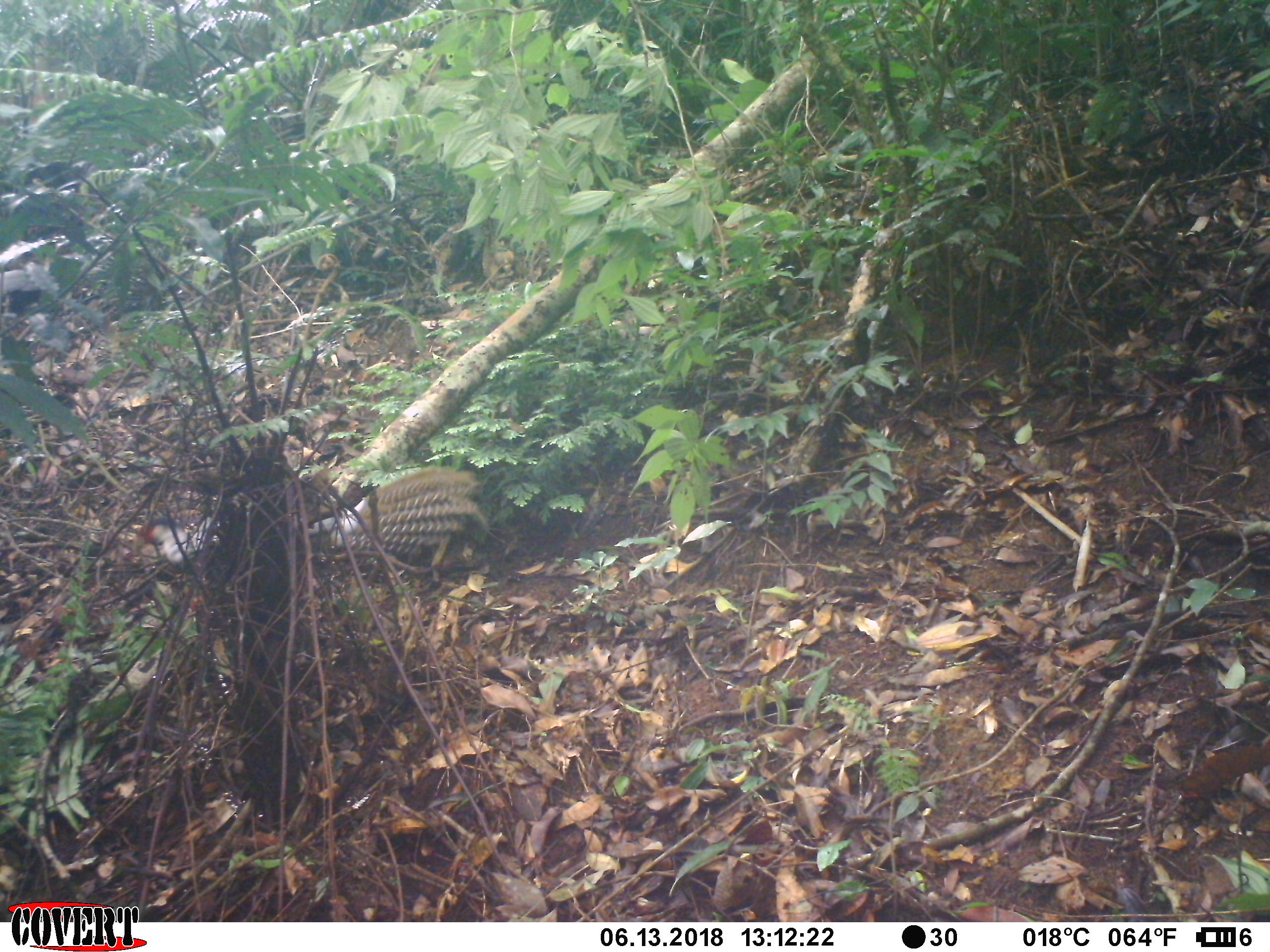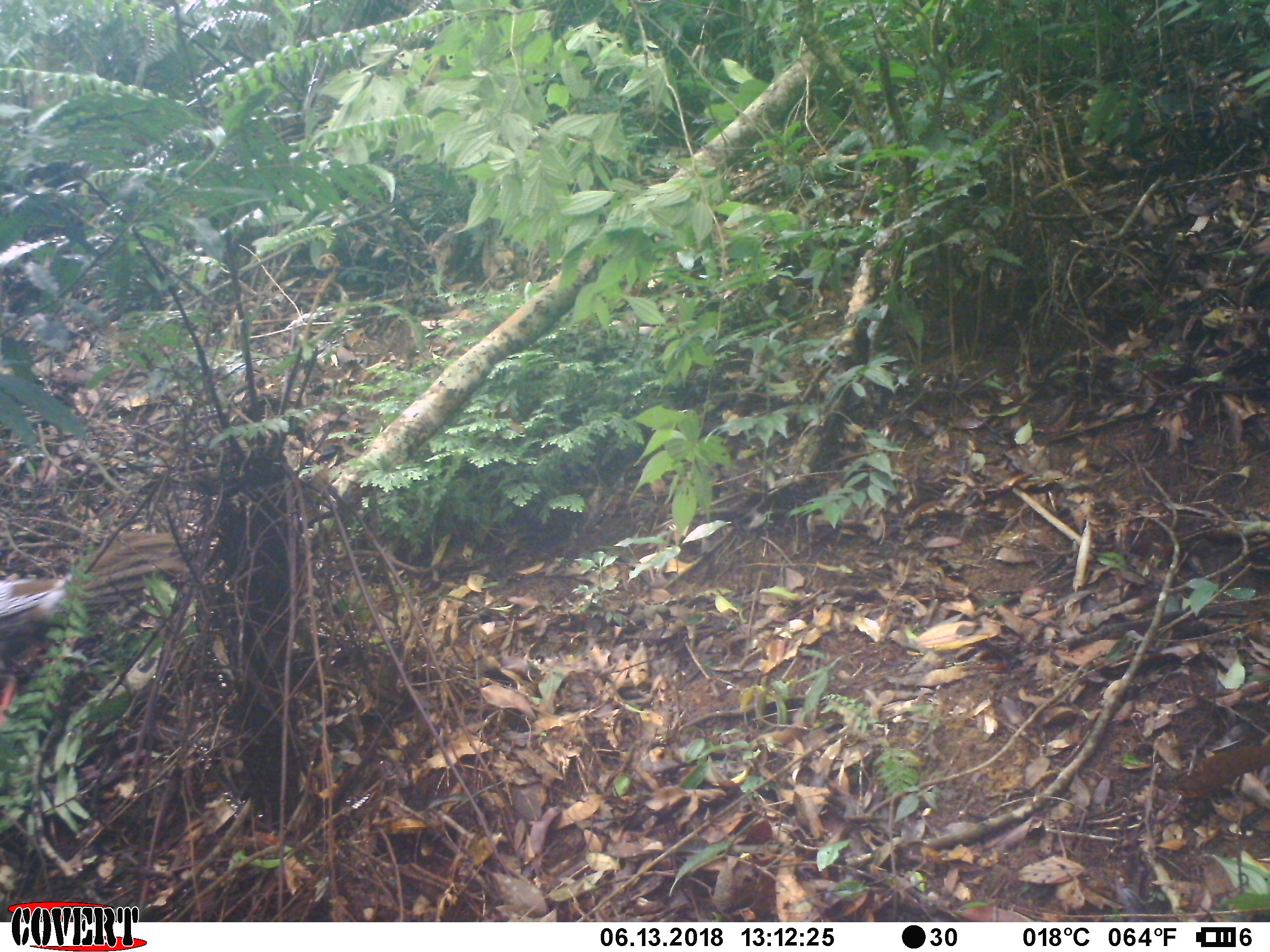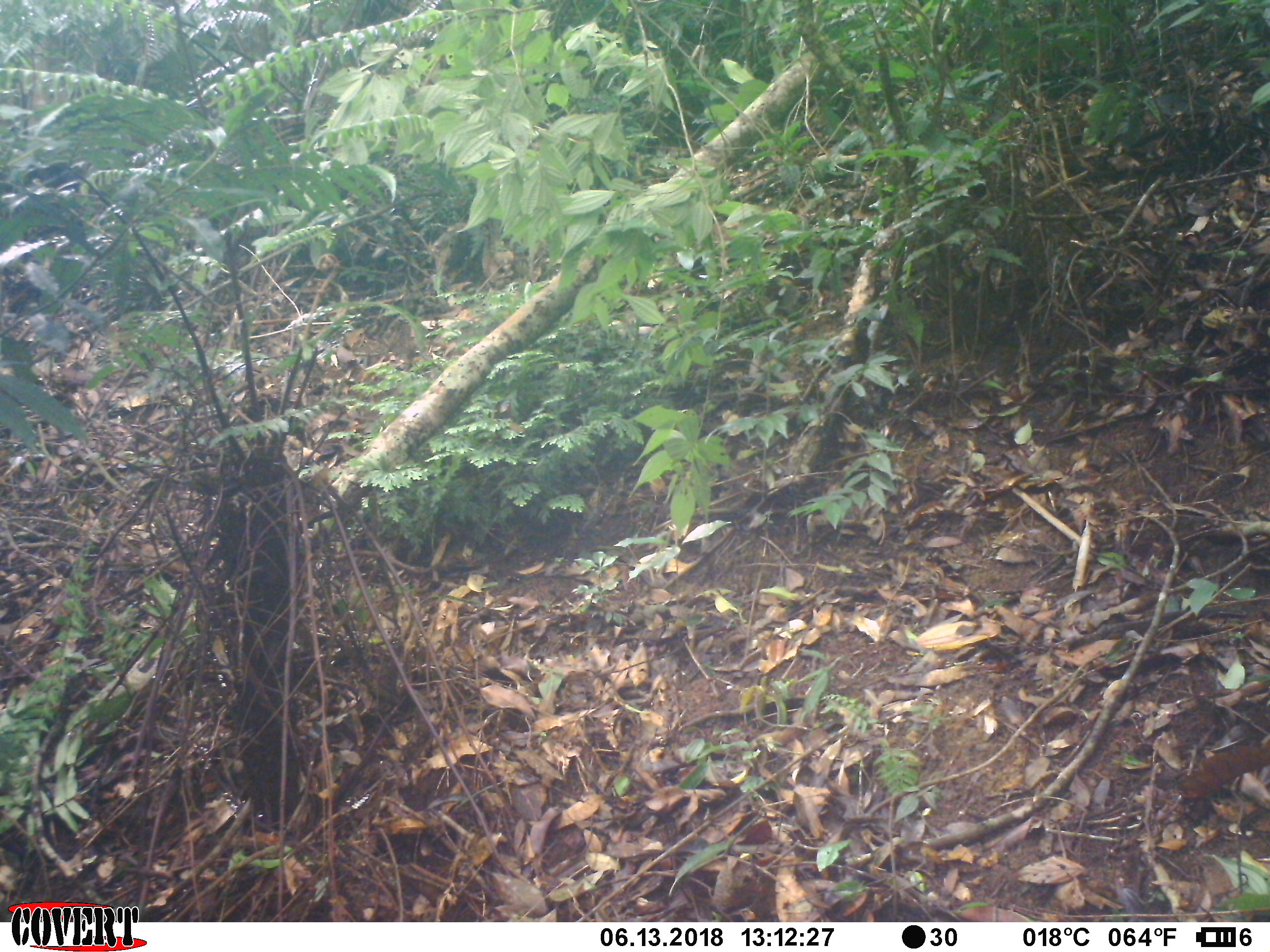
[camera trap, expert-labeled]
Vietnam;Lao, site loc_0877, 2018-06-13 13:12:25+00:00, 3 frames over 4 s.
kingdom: Animalia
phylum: Chordata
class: Aves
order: Galliformes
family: Phasianidae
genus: Lophura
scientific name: Lophura nycthemera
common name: silver pheasant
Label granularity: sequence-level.